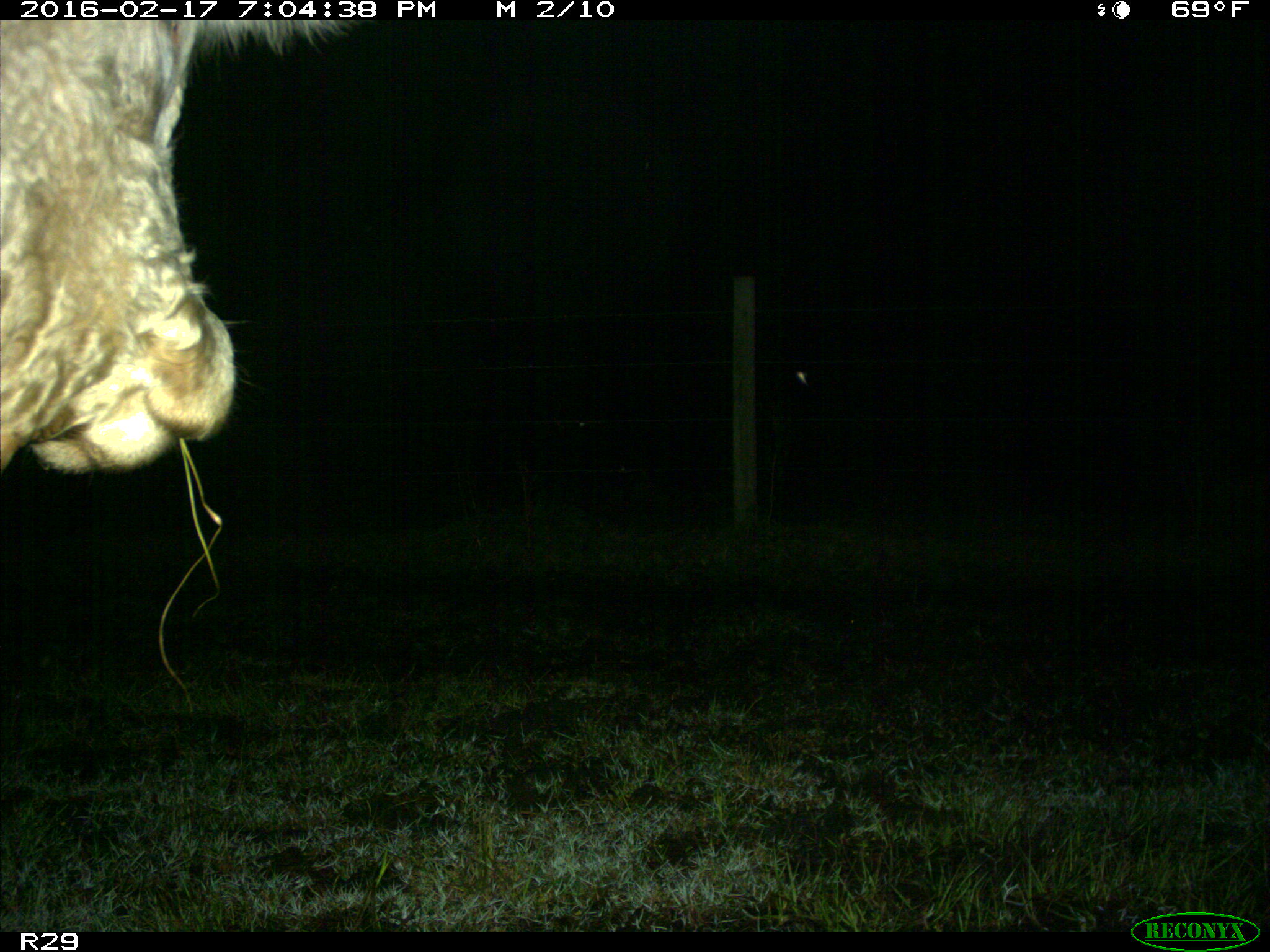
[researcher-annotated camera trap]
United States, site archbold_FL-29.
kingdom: Animalia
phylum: Chordata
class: Mammalia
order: Artiodactyla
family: Bovidae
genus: Bos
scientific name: Bos taurus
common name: domestic cow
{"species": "Bos taurus (domestic cow)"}